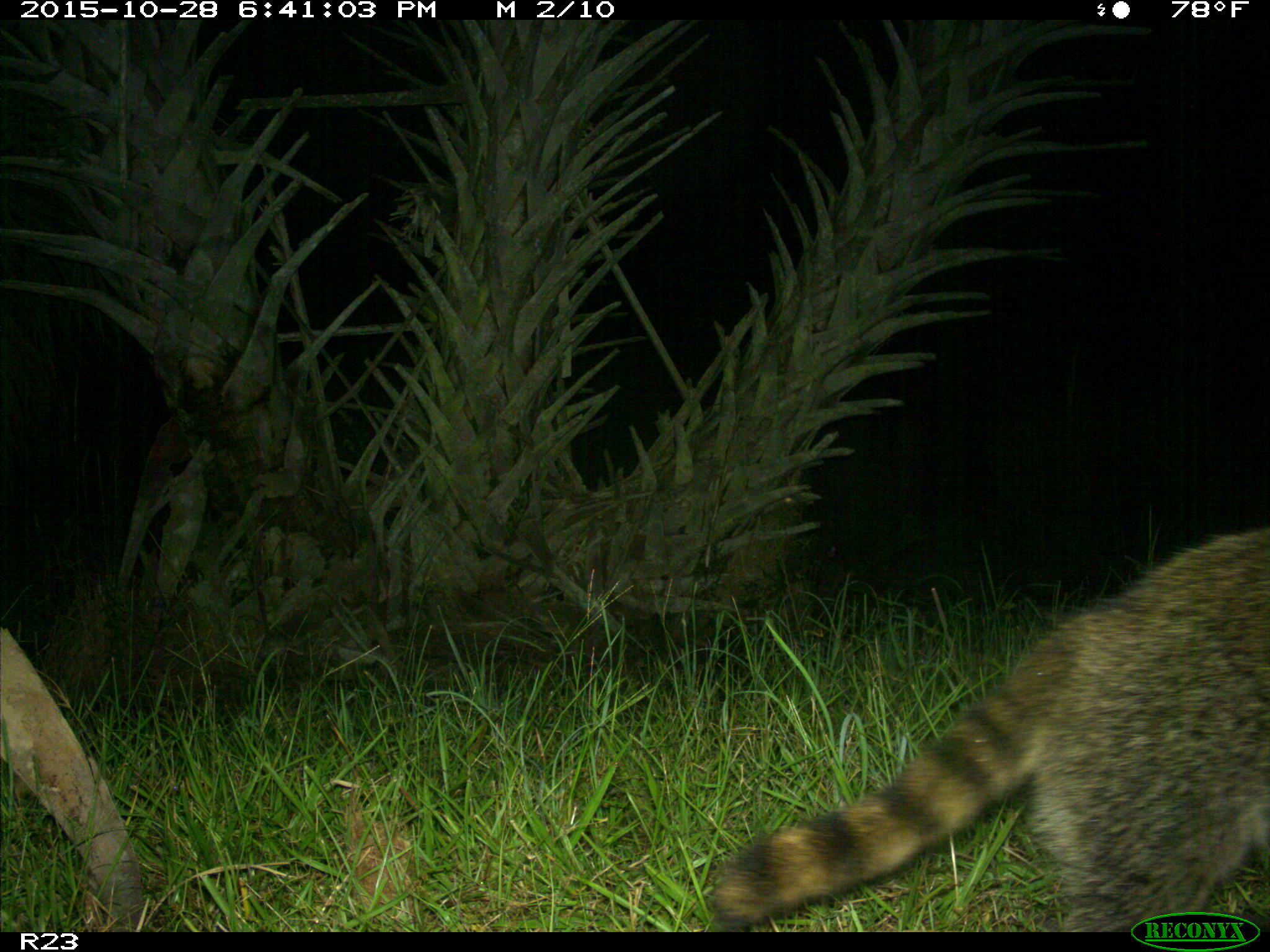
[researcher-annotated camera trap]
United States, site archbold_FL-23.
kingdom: Animalia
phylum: Chordata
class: Mammalia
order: Carnivora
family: Procyonidae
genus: Procyon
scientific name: Procyon lotor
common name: common raccoon